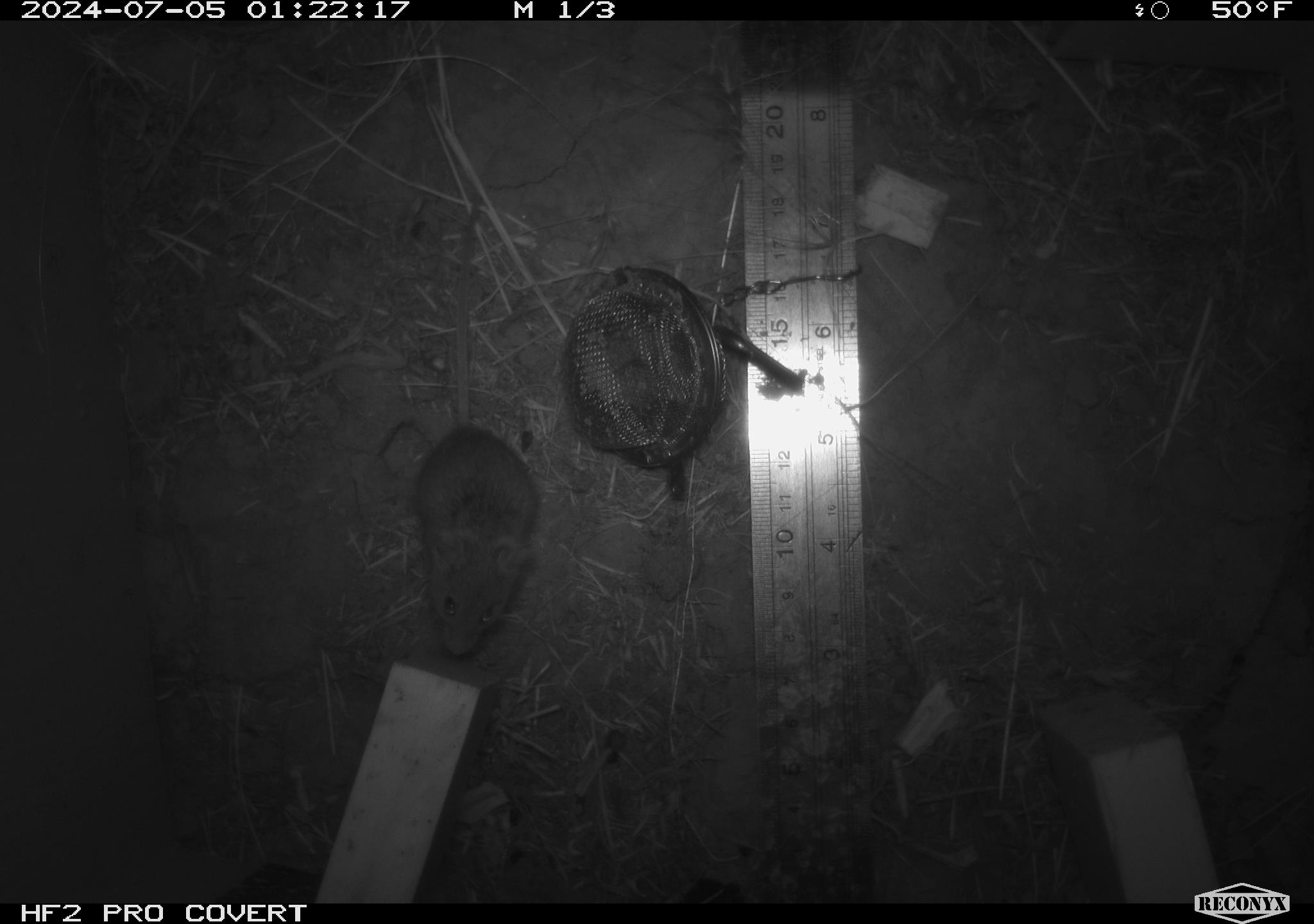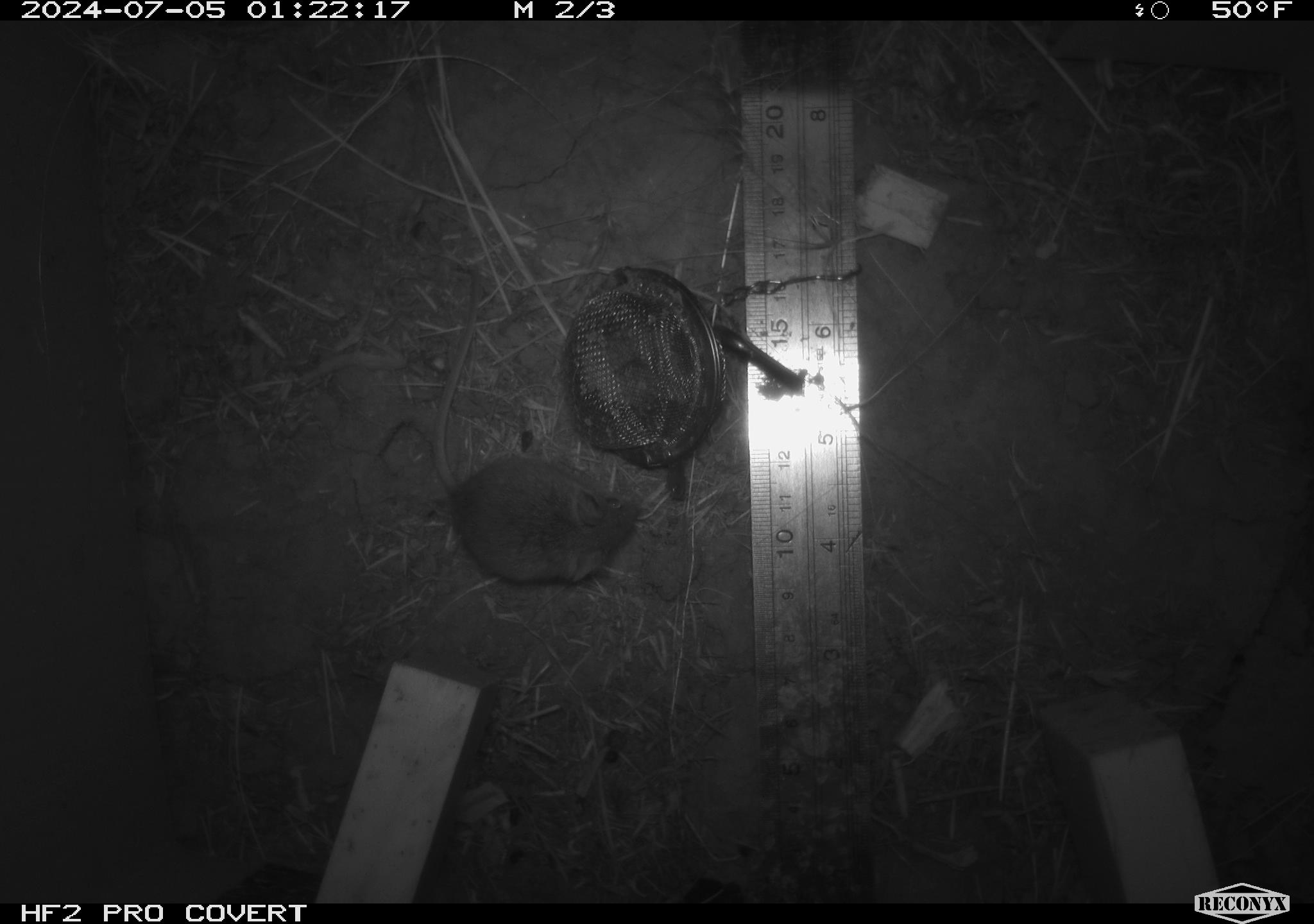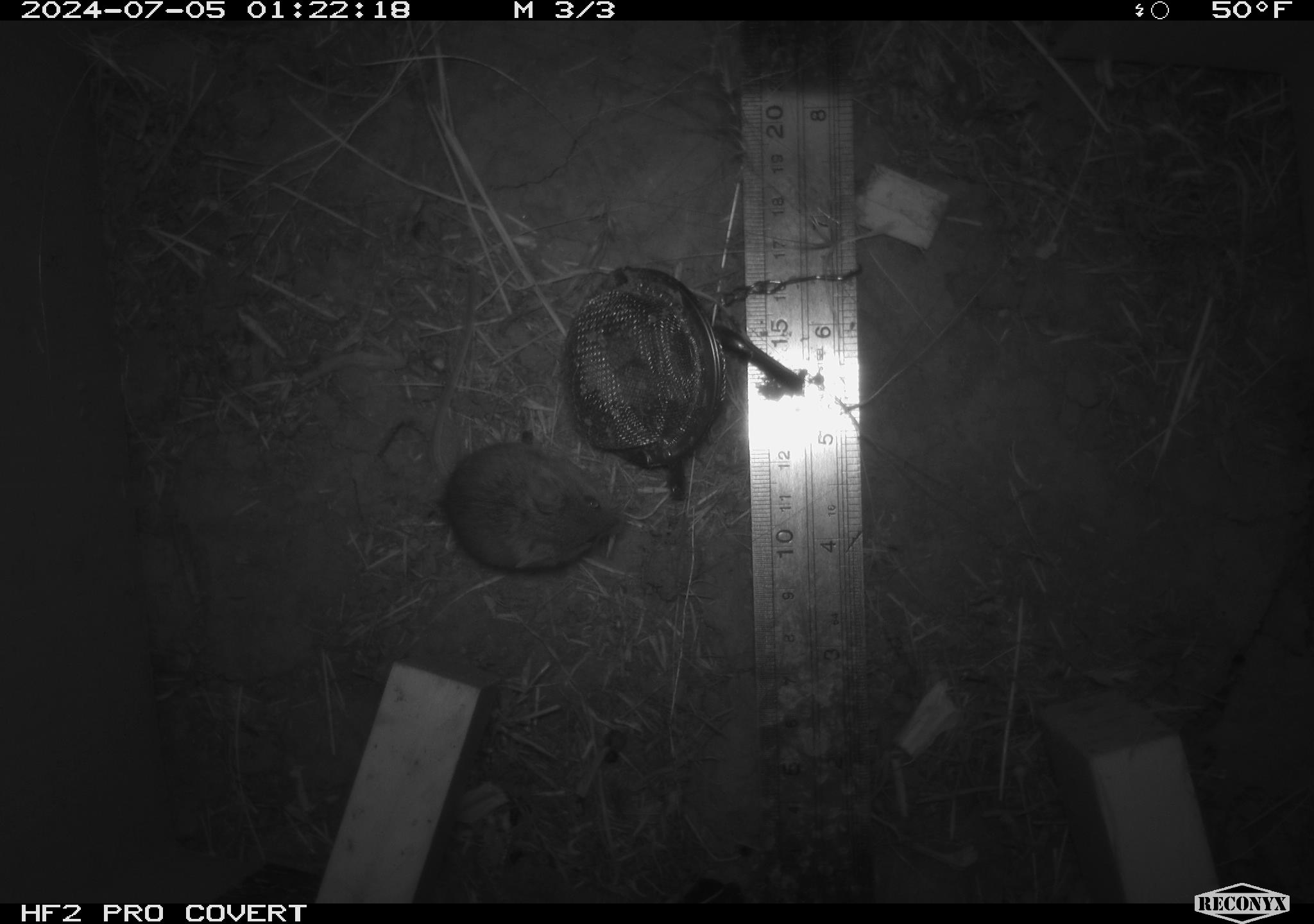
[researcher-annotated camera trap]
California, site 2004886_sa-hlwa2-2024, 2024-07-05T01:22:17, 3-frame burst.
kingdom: Animalia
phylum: Chordata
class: Mammalia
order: Rodentia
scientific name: Rodentia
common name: mouse species